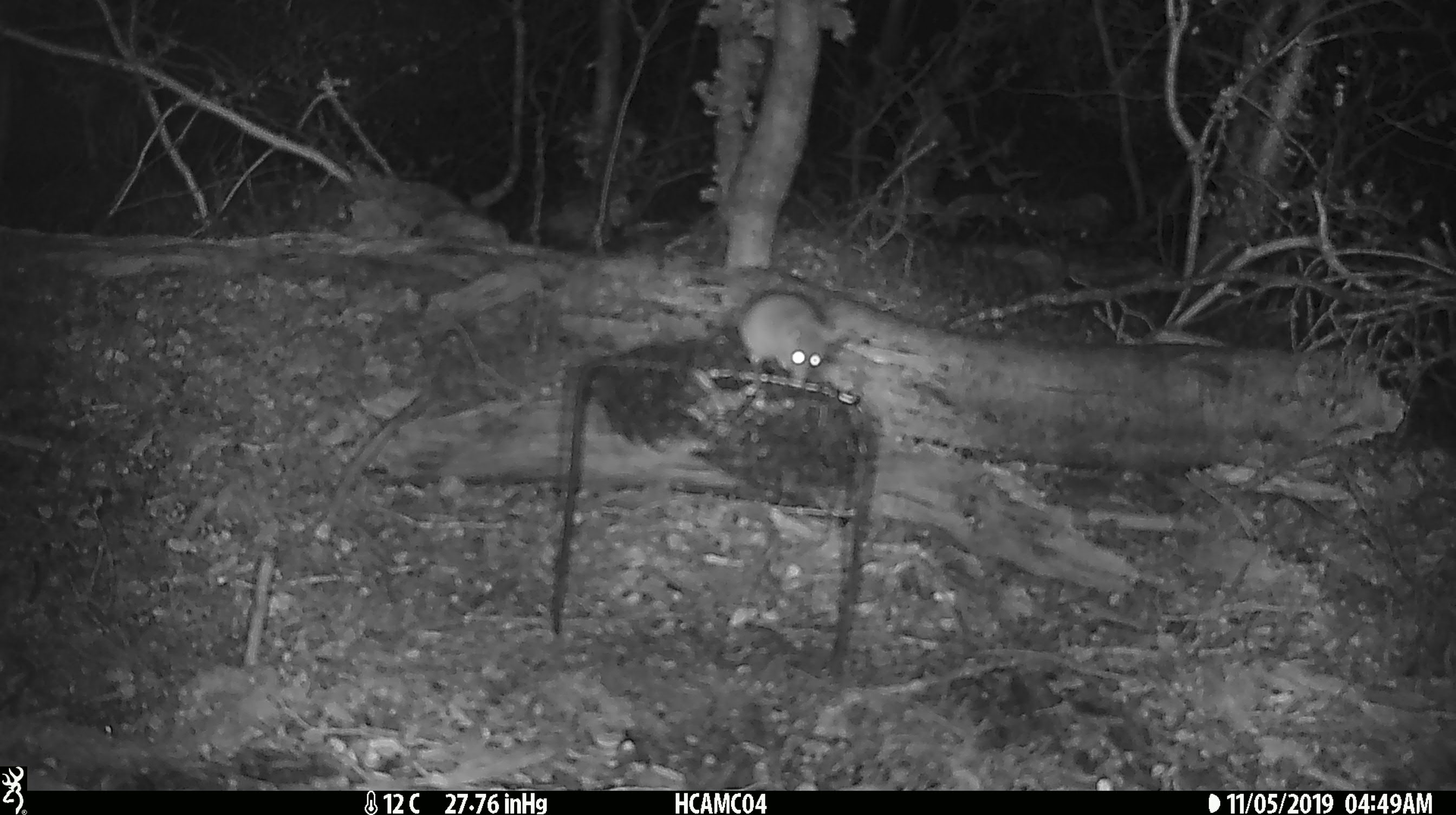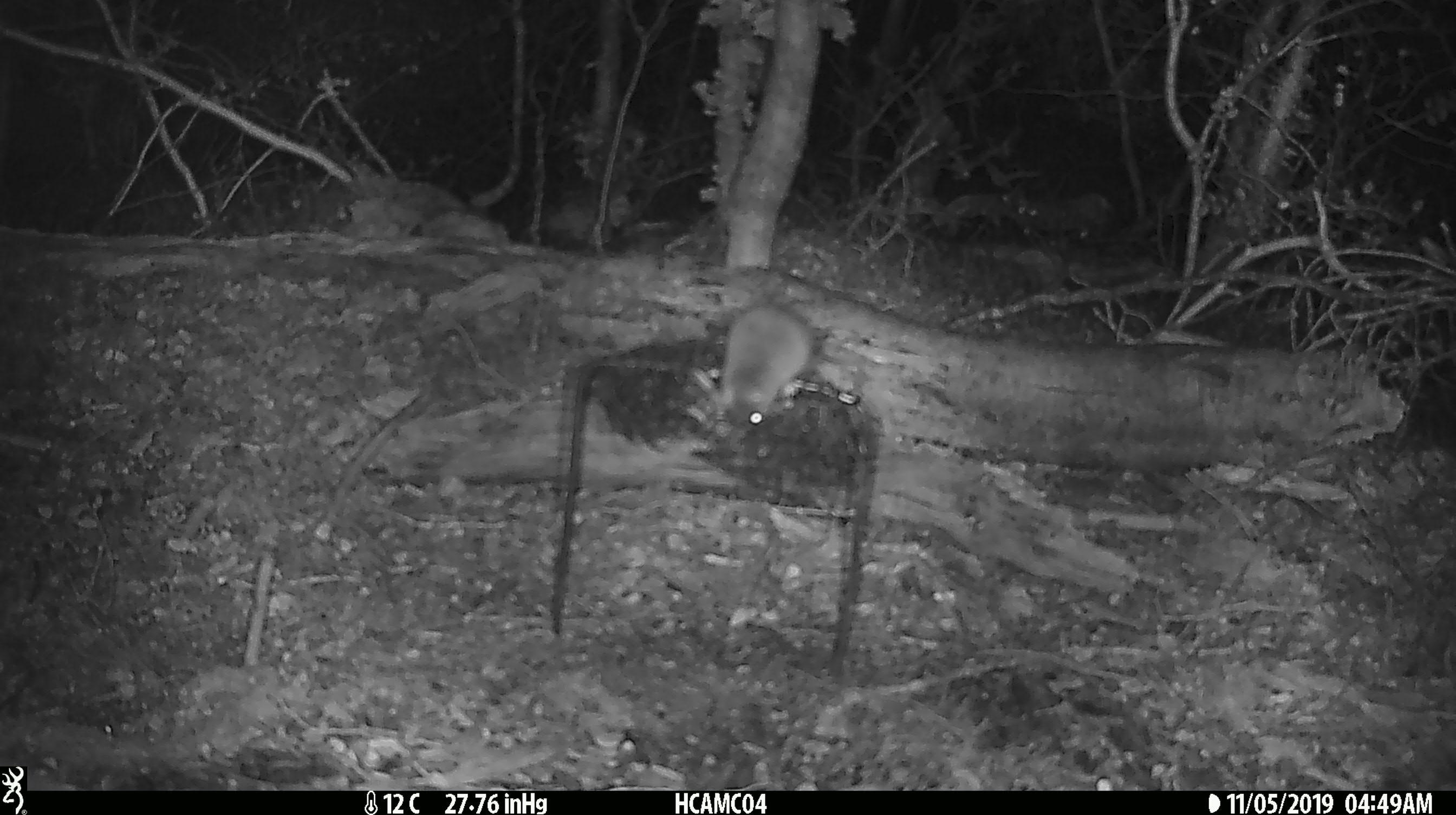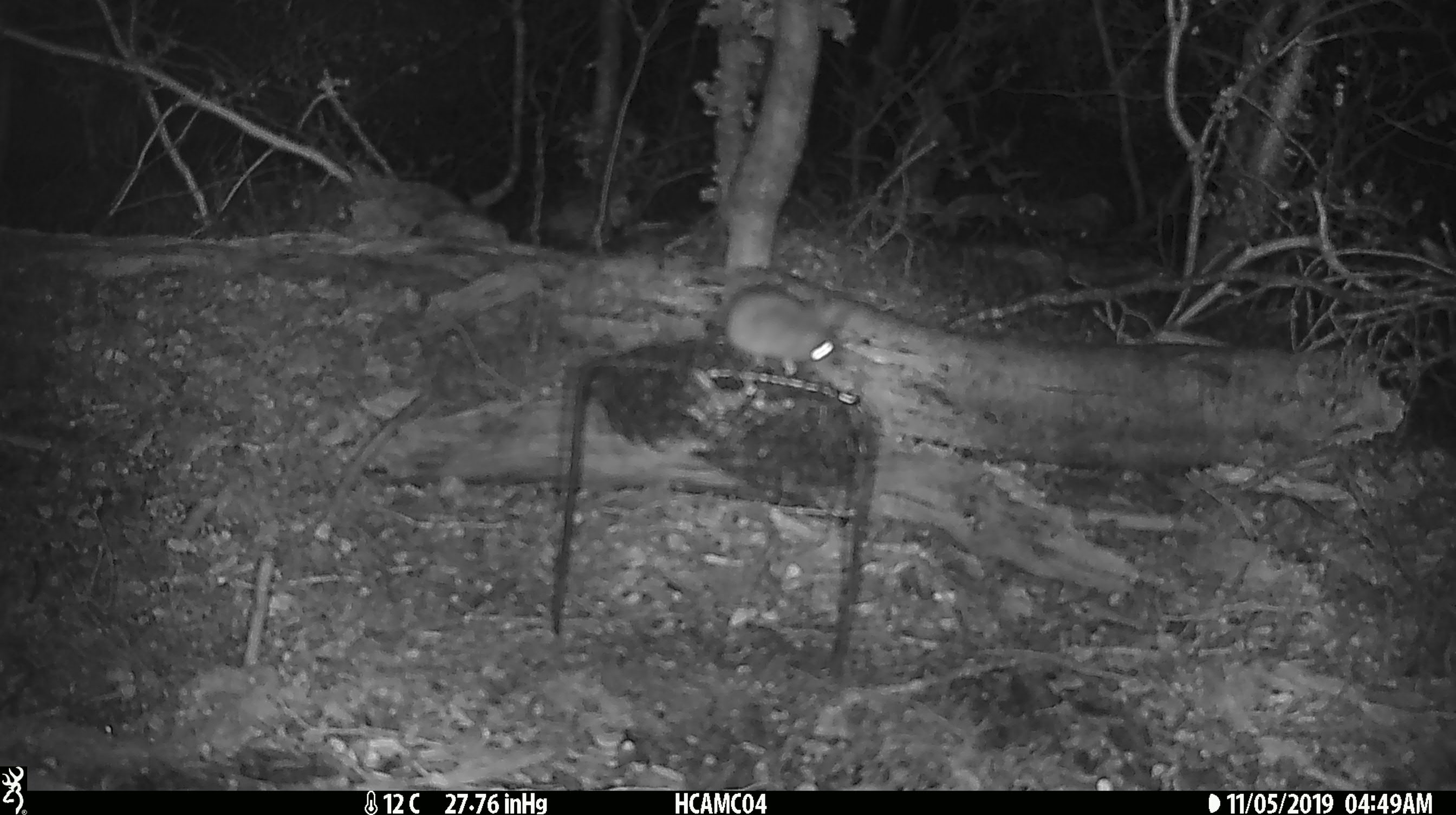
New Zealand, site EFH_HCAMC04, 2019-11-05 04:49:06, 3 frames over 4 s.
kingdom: Animalia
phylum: Chordata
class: Mammalia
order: Rodentia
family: Muridae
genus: Mus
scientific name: Mus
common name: mouse